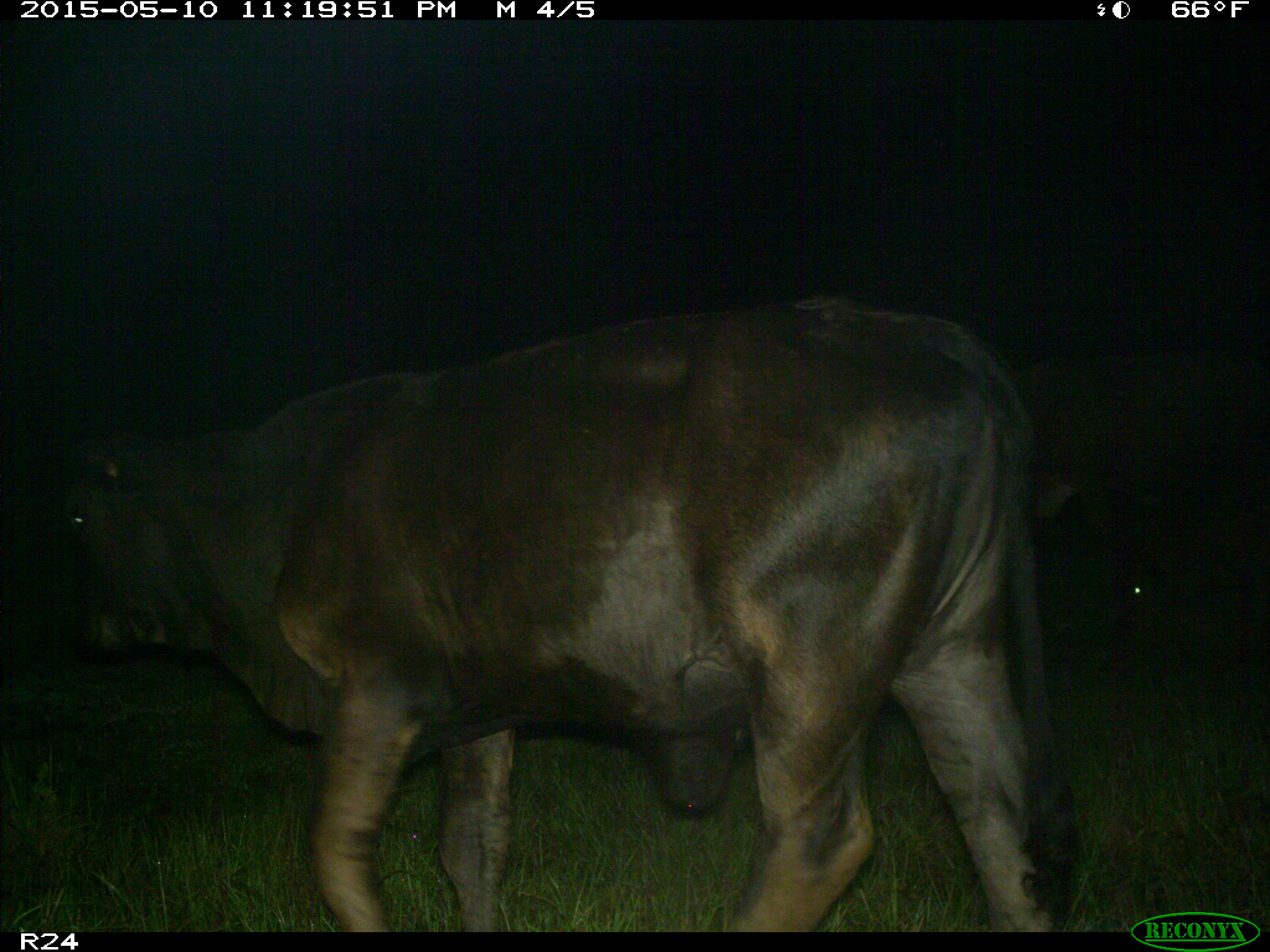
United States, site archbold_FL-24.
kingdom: Animalia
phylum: Chordata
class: Mammalia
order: Artiodactyla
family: Bovidae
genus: Bos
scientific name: Bos taurus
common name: domestic cow